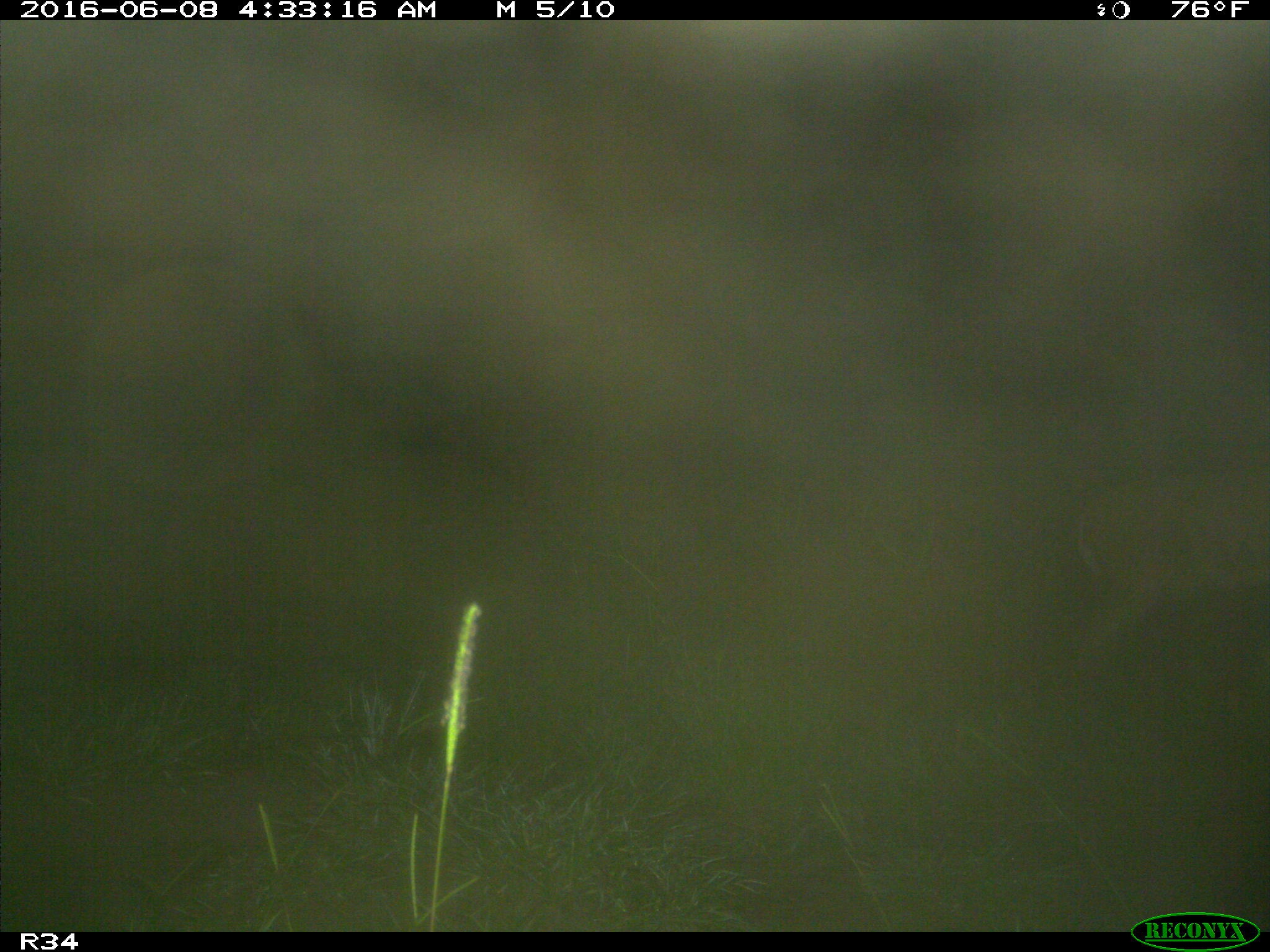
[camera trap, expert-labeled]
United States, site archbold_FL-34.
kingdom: Animalia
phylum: Chordata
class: Mammalia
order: Artiodactyla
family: Cervidae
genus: Odocoileus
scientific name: Odocoileus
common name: deer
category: unidentified deer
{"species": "unidentified deer (deer) (Odocoileus)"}